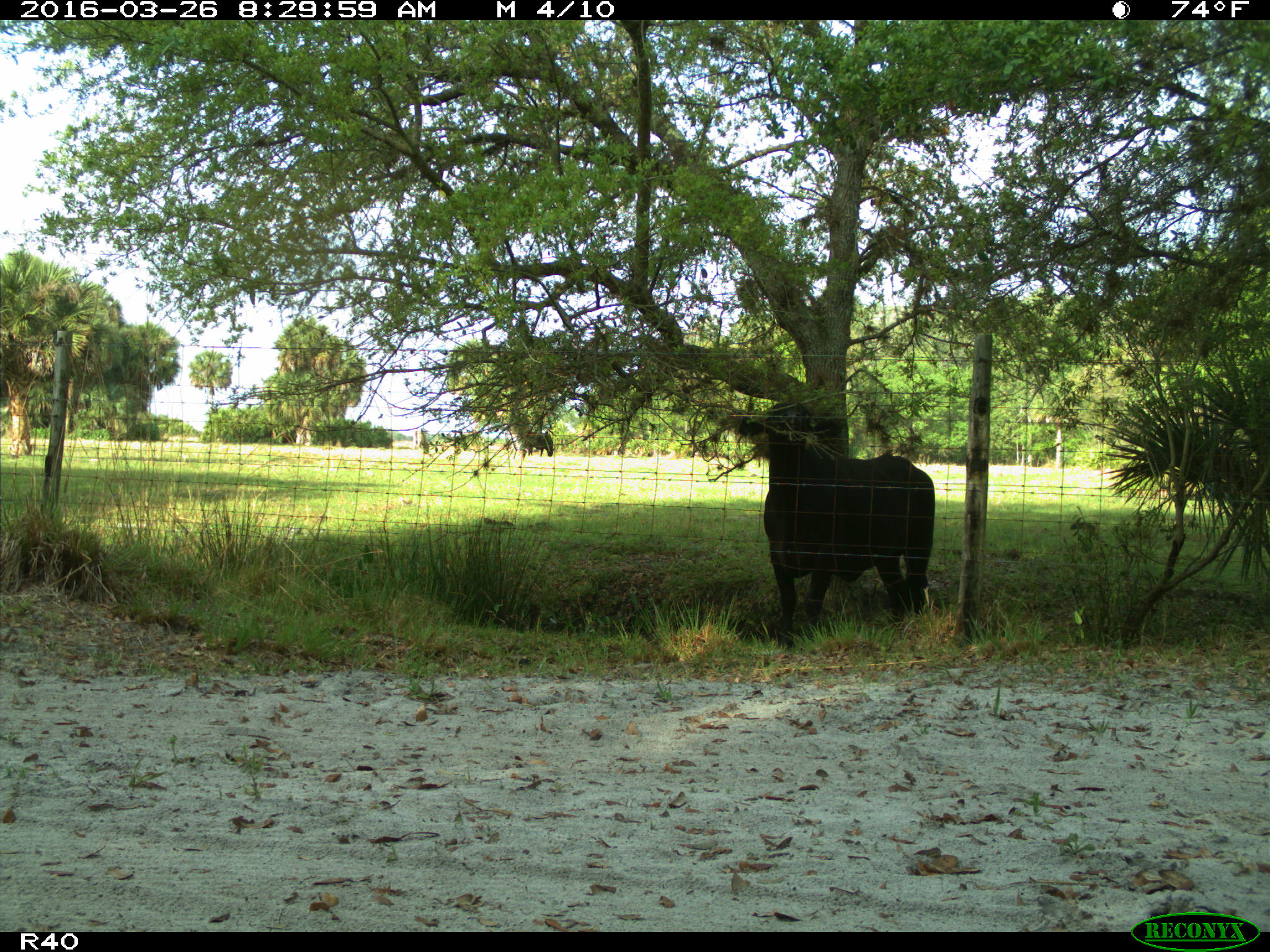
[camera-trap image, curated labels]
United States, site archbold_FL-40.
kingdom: Animalia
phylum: Chordata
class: Mammalia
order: Artiodactyla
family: Bovidae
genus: Bos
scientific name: Bos taurus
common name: domestic cow